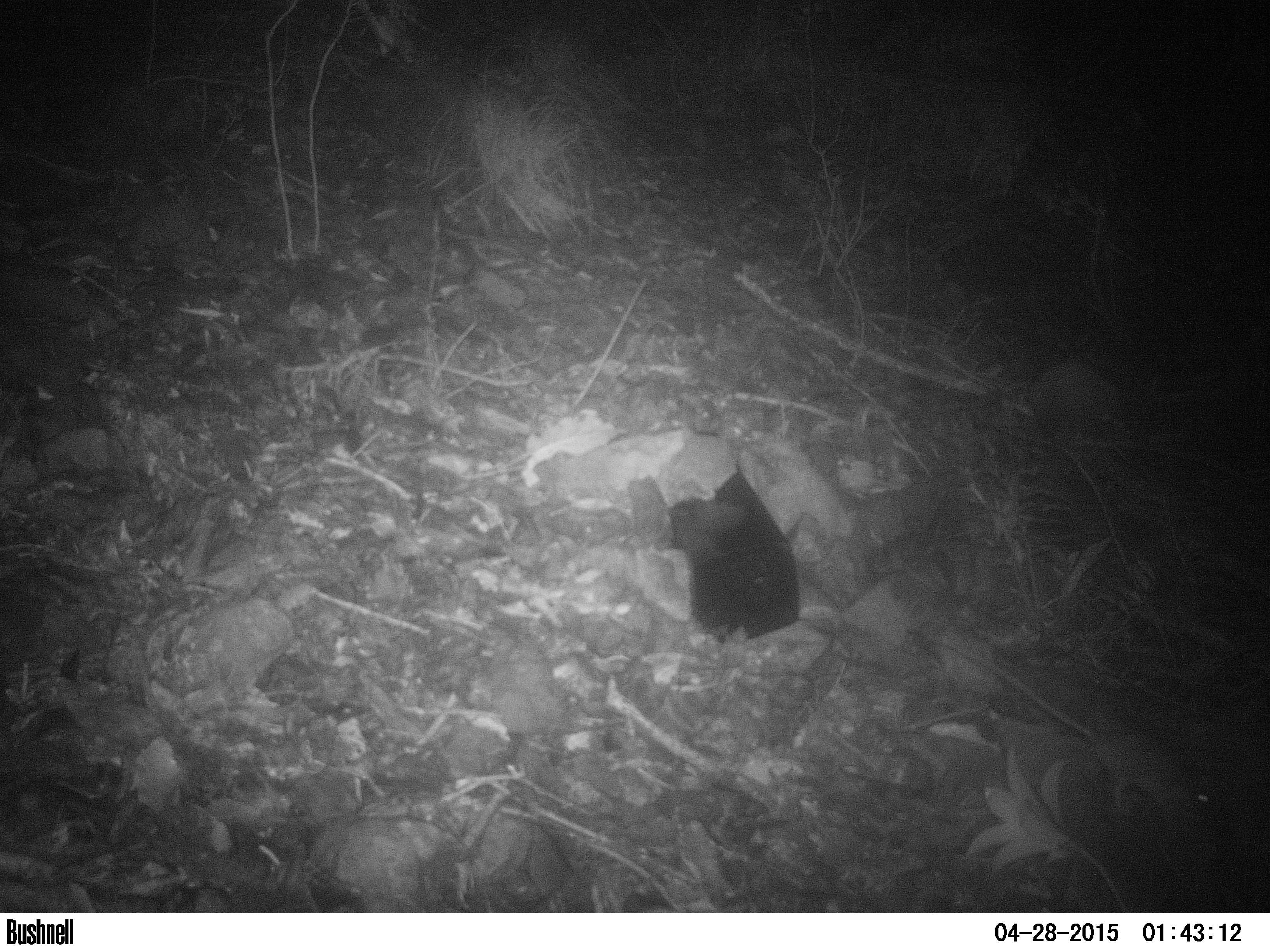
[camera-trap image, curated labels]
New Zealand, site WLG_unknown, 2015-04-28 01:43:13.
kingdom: Animalia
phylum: Chordata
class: Mammalia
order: Rodentia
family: Muridae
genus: Rattus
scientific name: Rattus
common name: rat